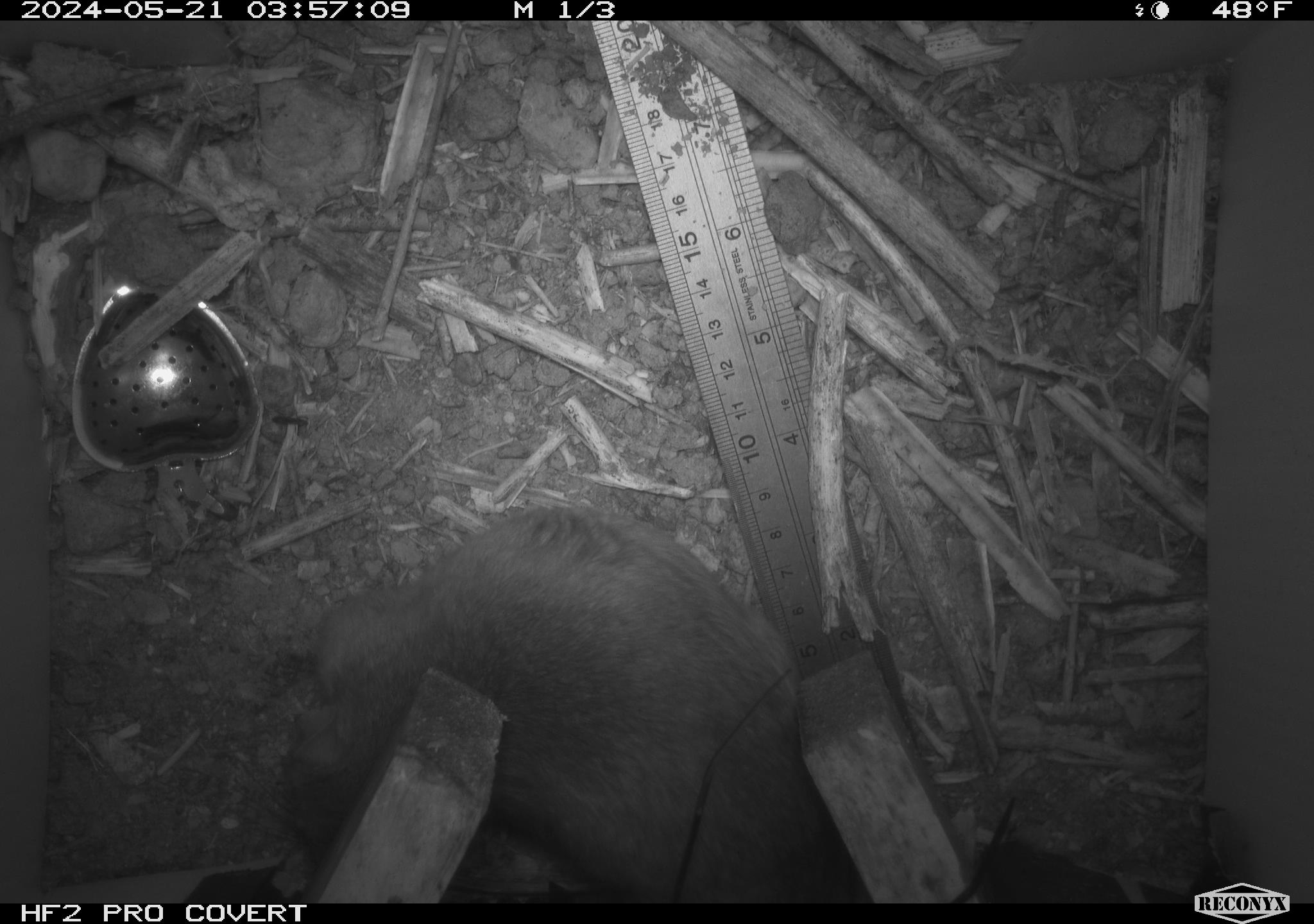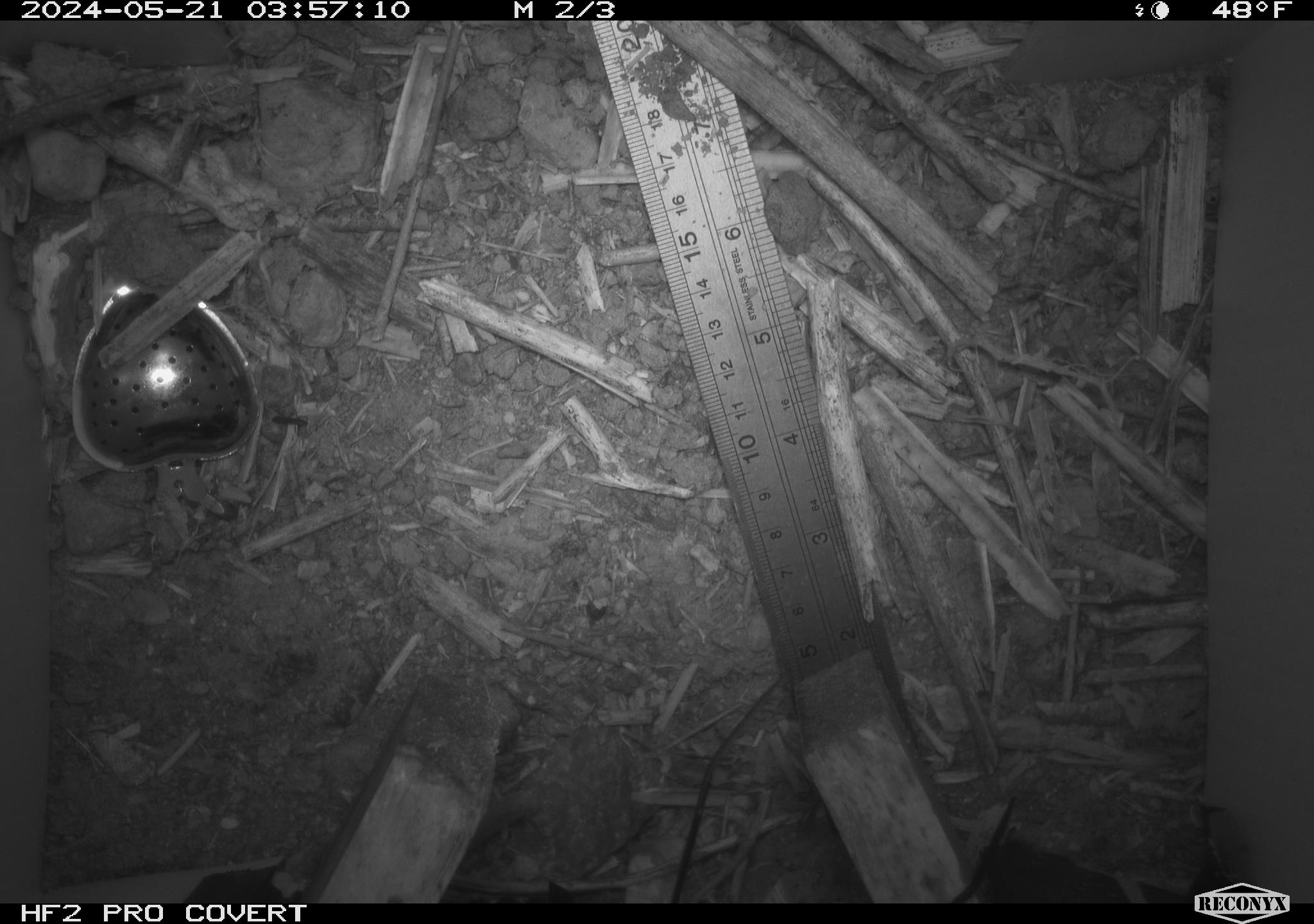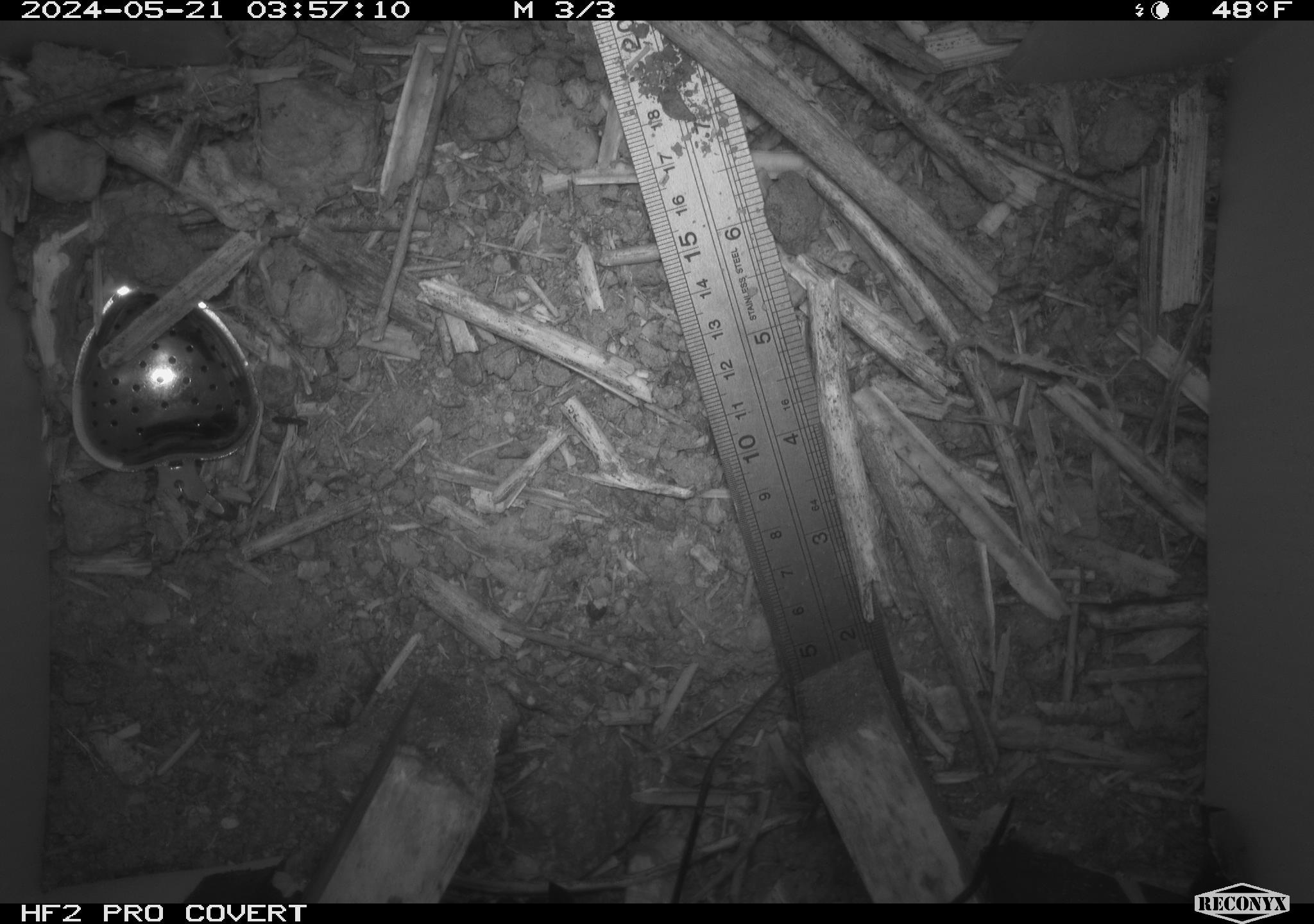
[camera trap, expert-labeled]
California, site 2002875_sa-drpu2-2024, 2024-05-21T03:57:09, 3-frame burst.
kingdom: Animalia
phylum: Chordata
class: Mammalia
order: Rodentia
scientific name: Rodentia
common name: rodent